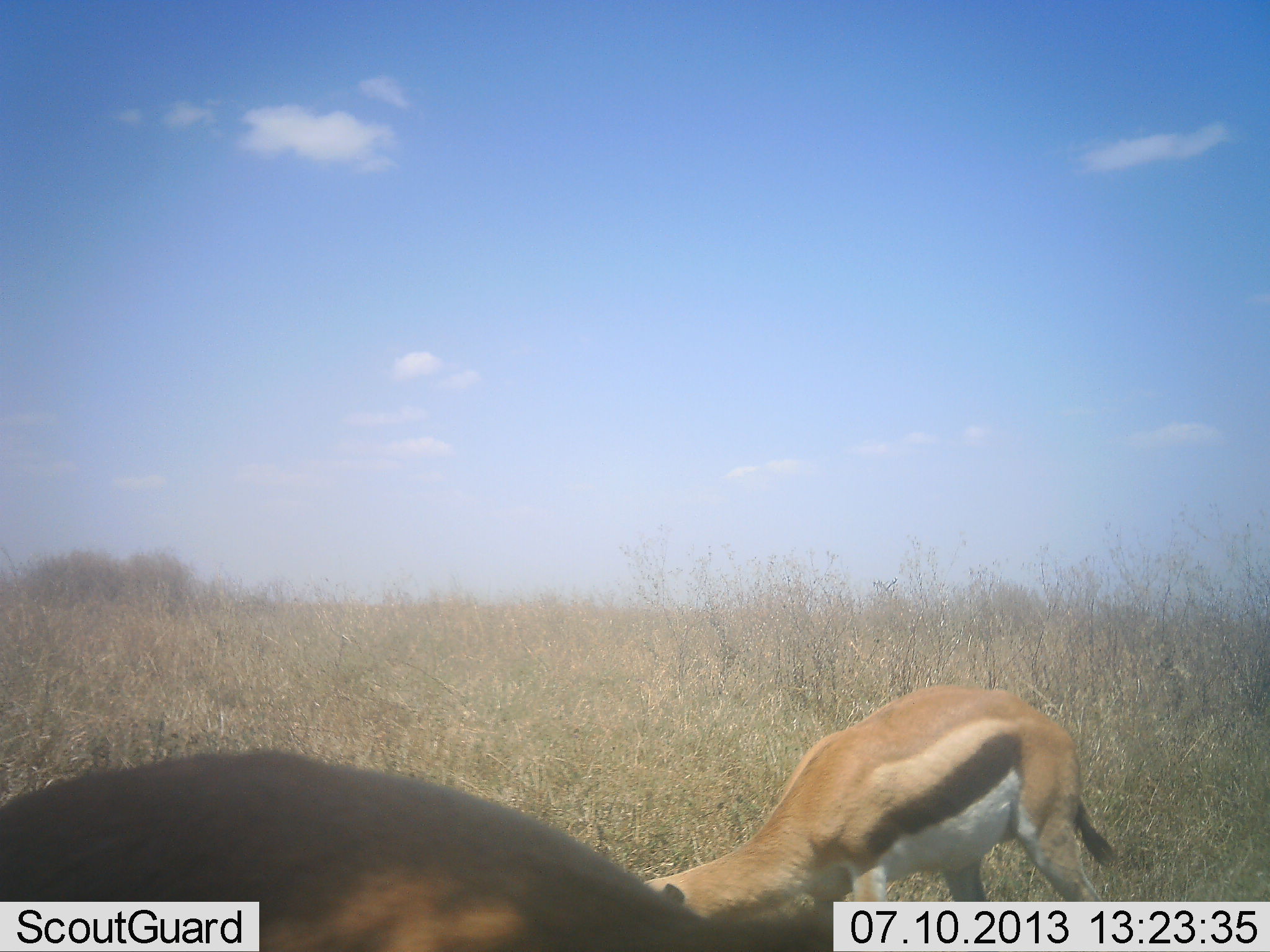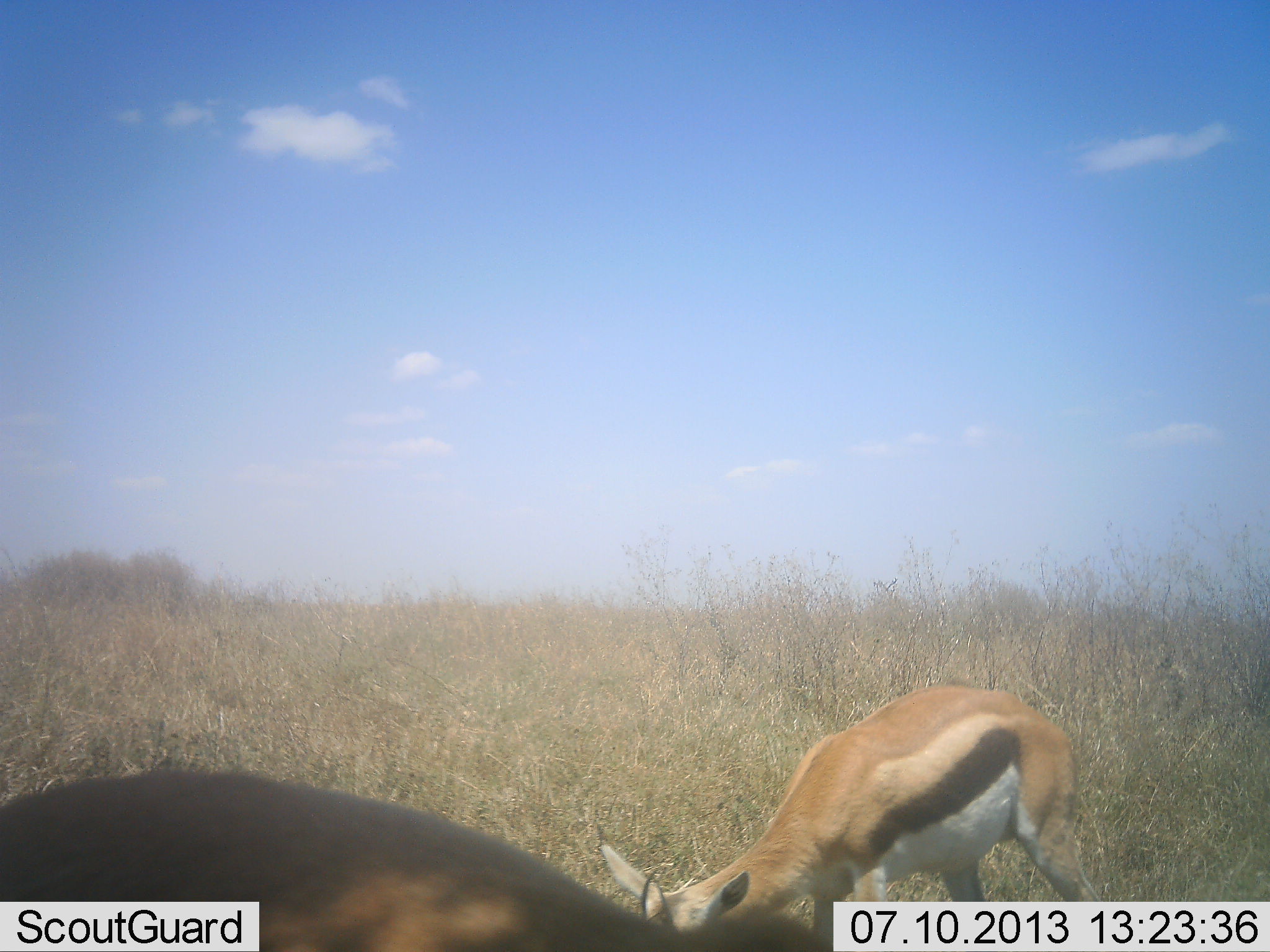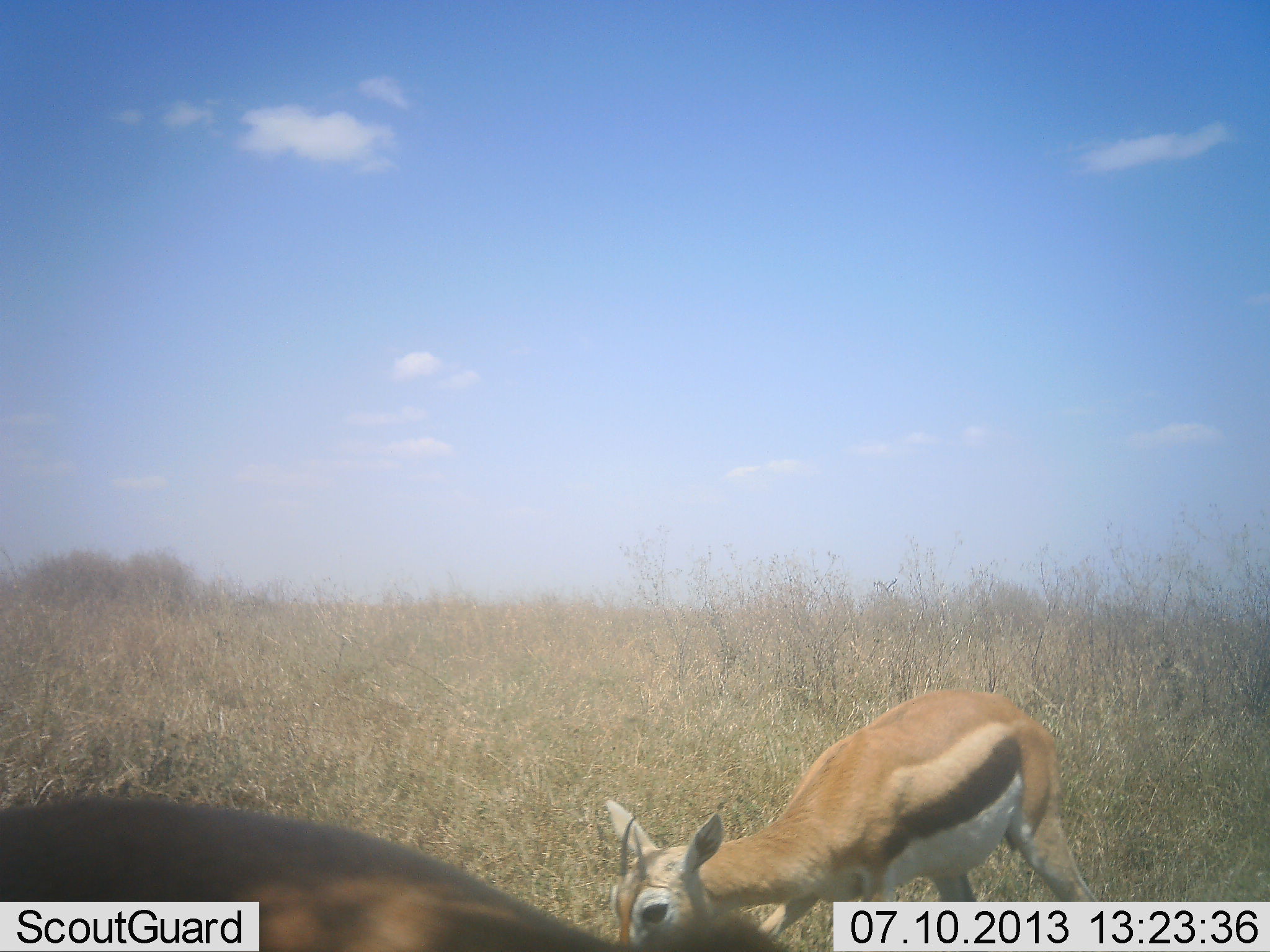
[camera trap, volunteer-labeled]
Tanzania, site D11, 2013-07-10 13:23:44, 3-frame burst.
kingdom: Animalia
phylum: Chordata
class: Mammalia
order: Artiodactyla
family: Bovidae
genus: Eudorcas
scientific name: Eudorcas thomsonii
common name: thomson's gazelle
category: gazellethomsons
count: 2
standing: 10%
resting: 0%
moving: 20%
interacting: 0%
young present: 10%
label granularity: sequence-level